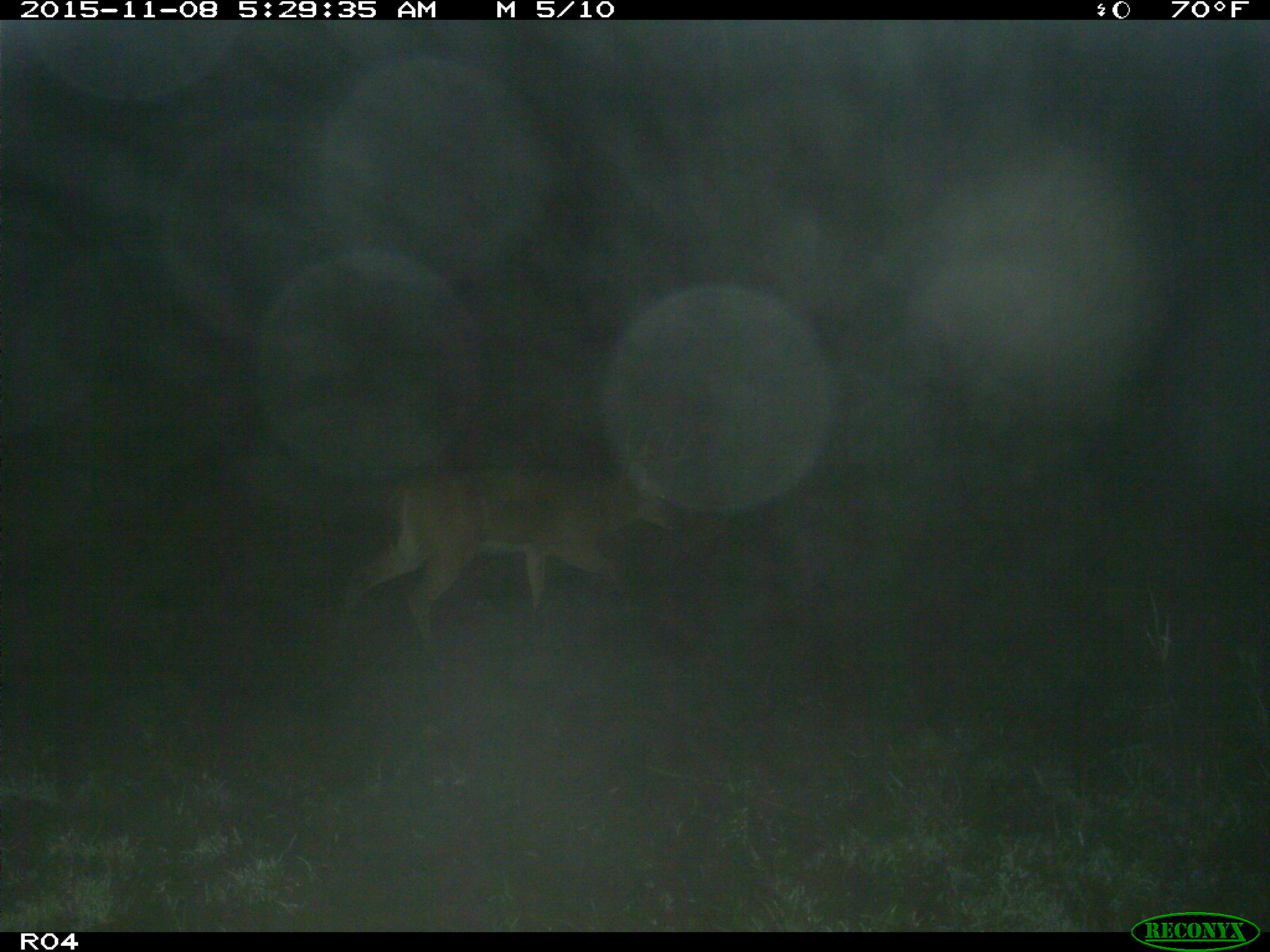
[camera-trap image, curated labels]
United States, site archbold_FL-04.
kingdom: Animalia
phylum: Chordata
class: Mammalia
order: Artiodactyla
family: Cervidae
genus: Odocoileus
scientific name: Odocoileus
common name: deer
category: unidentified deer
Unidentified deer (deer) (Odocoileus).